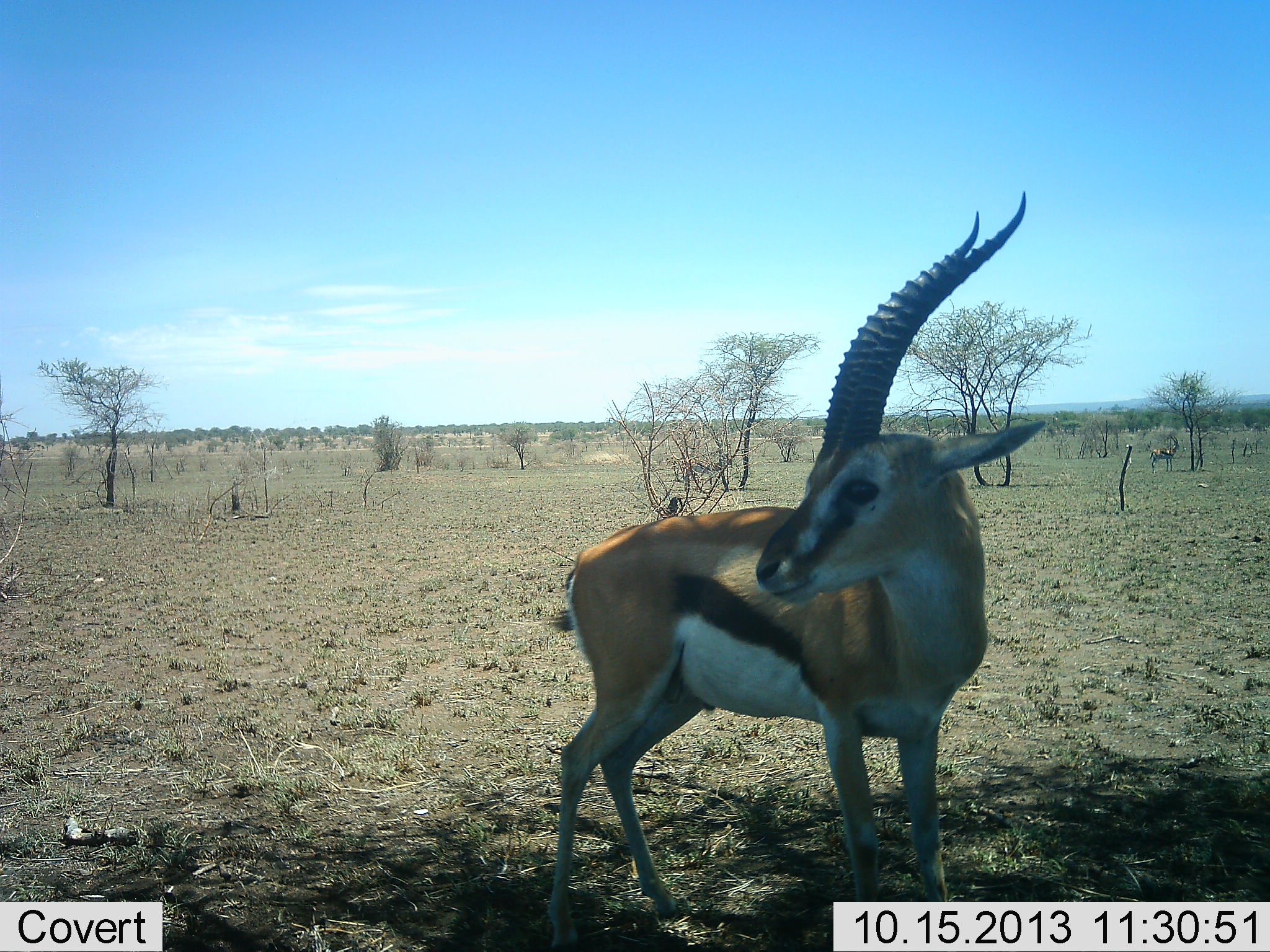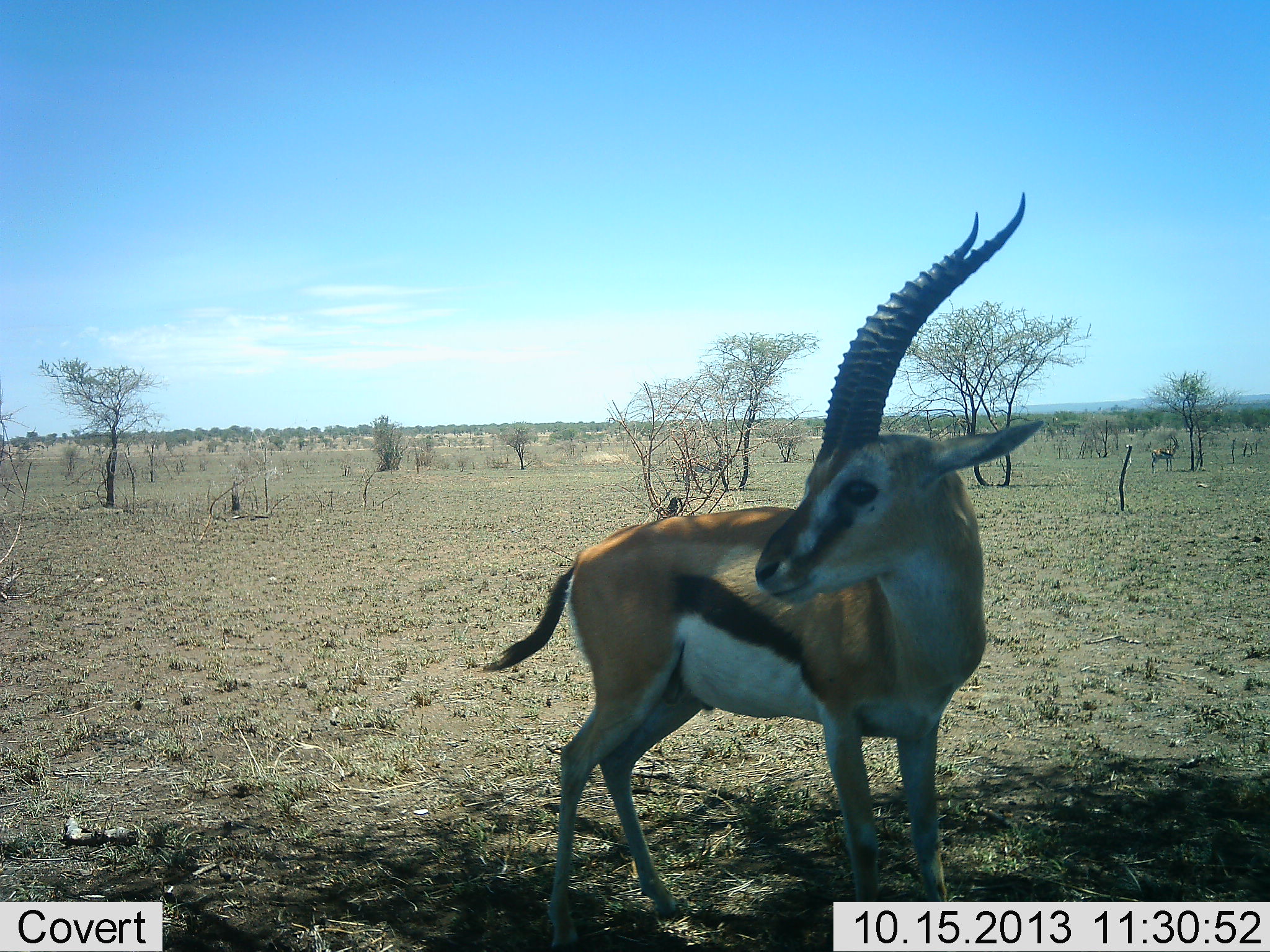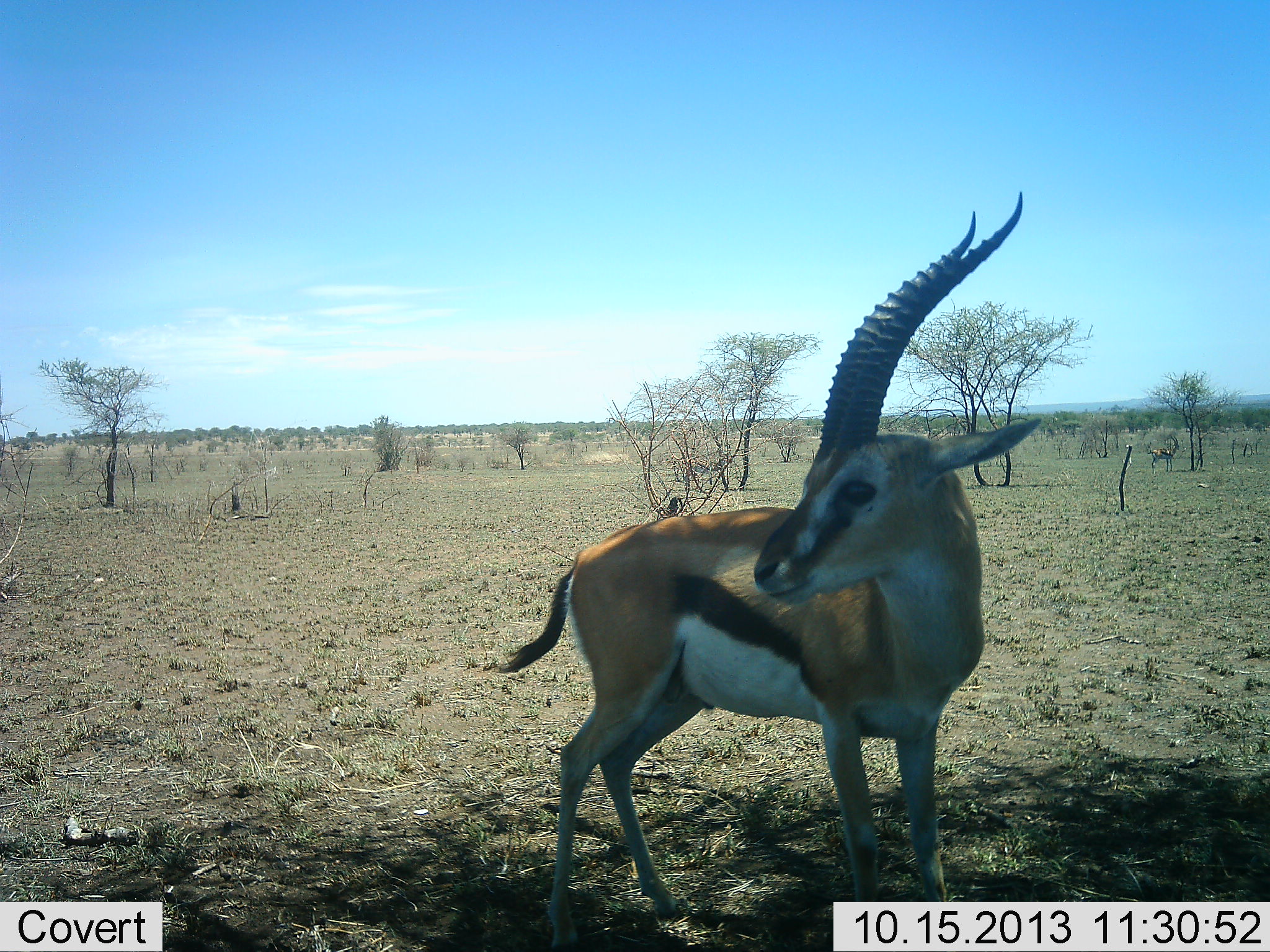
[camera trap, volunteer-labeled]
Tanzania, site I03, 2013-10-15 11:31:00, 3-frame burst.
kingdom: Animalia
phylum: Chordata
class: Mammalia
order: Artiodactyla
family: Bovidae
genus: Eudorcas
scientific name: Eudorcas thomsonii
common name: thomson's gazelle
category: gazellethomsons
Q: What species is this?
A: Gazellethomsons (thomson's gazelle) (Eudorcas thomsonii).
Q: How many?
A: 1.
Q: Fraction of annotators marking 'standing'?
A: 93%.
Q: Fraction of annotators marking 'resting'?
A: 0%.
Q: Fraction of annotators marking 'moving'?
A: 0%.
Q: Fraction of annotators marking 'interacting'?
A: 7%.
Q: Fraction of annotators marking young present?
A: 0%.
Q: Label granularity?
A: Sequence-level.